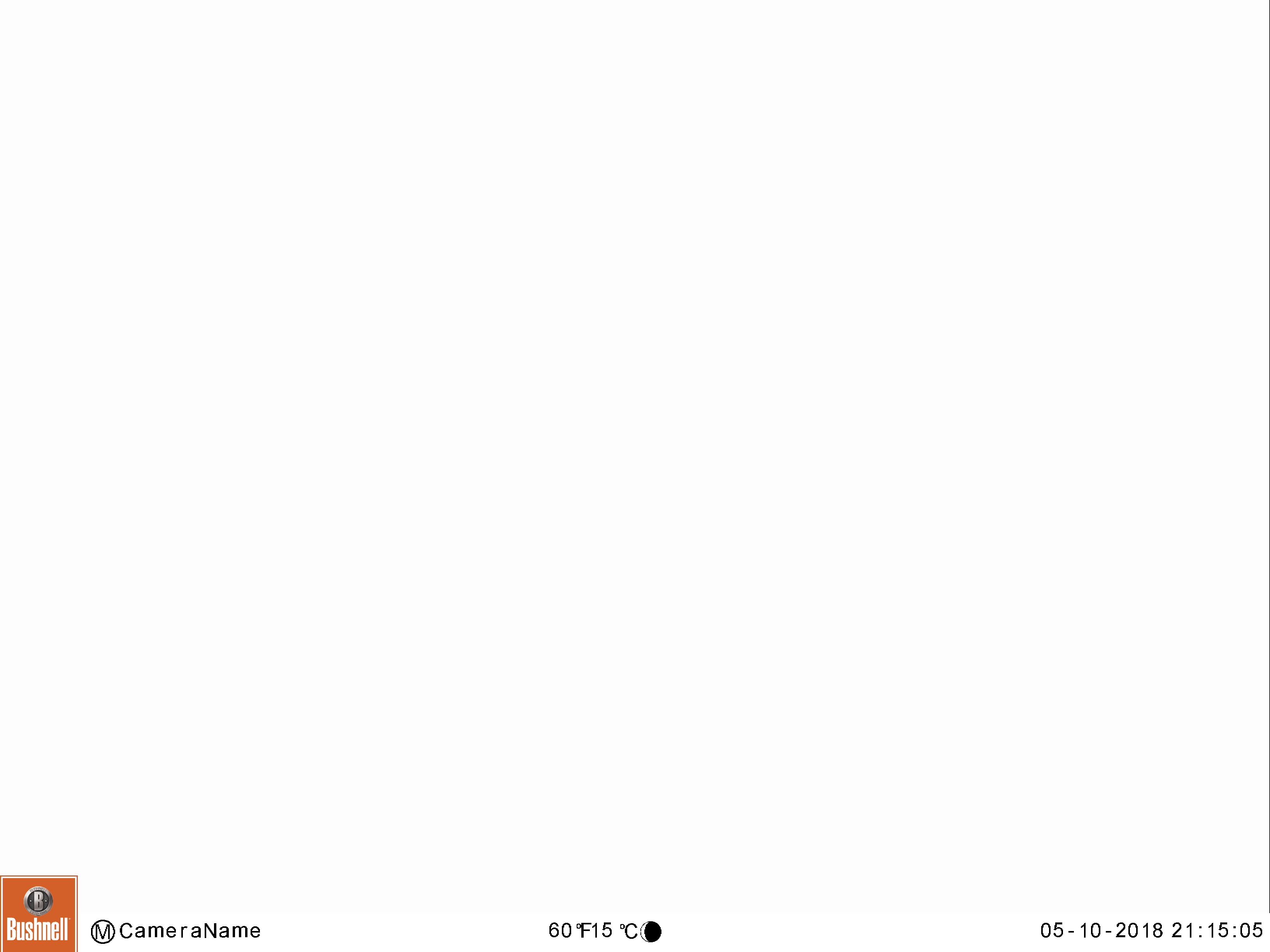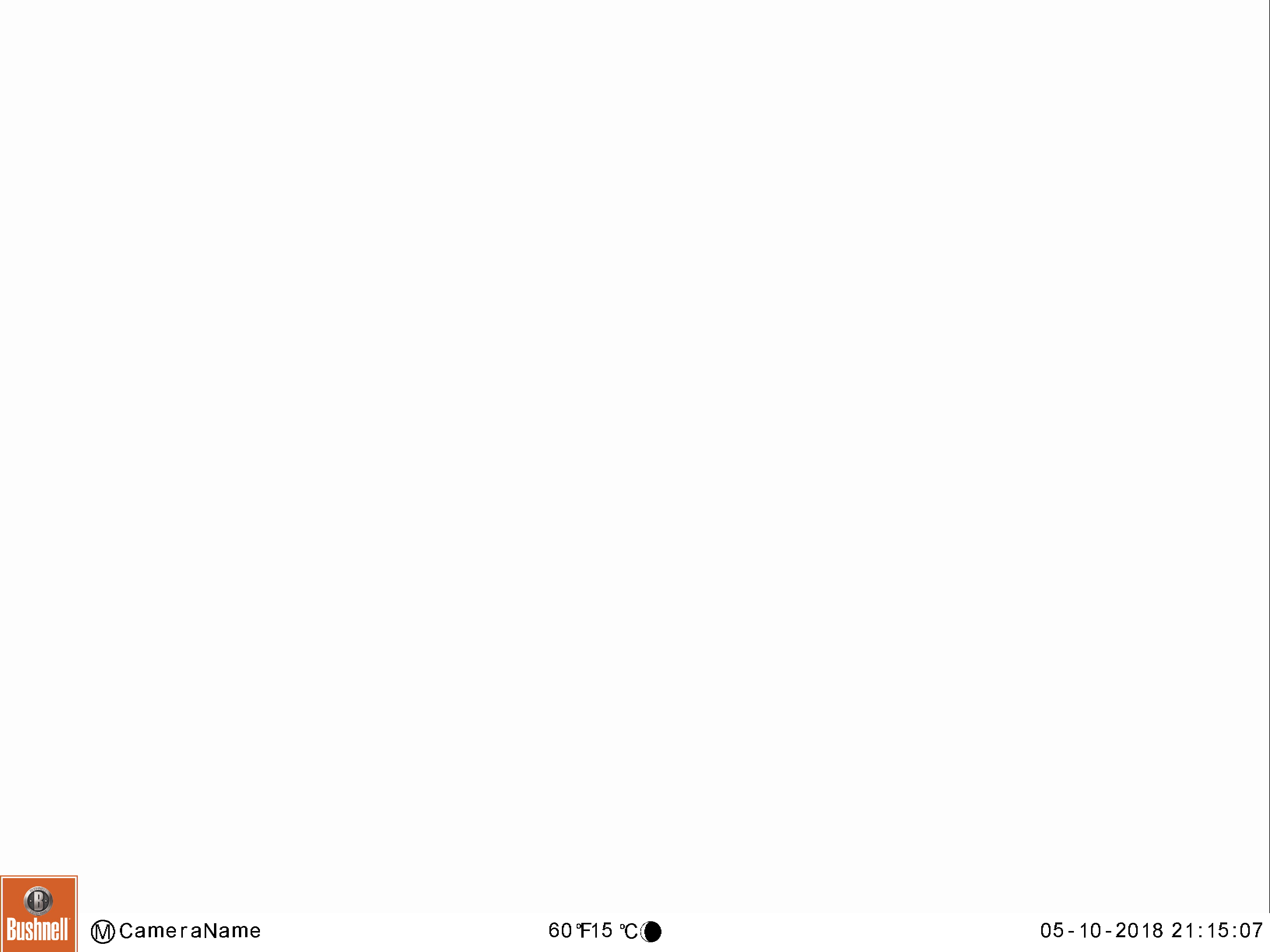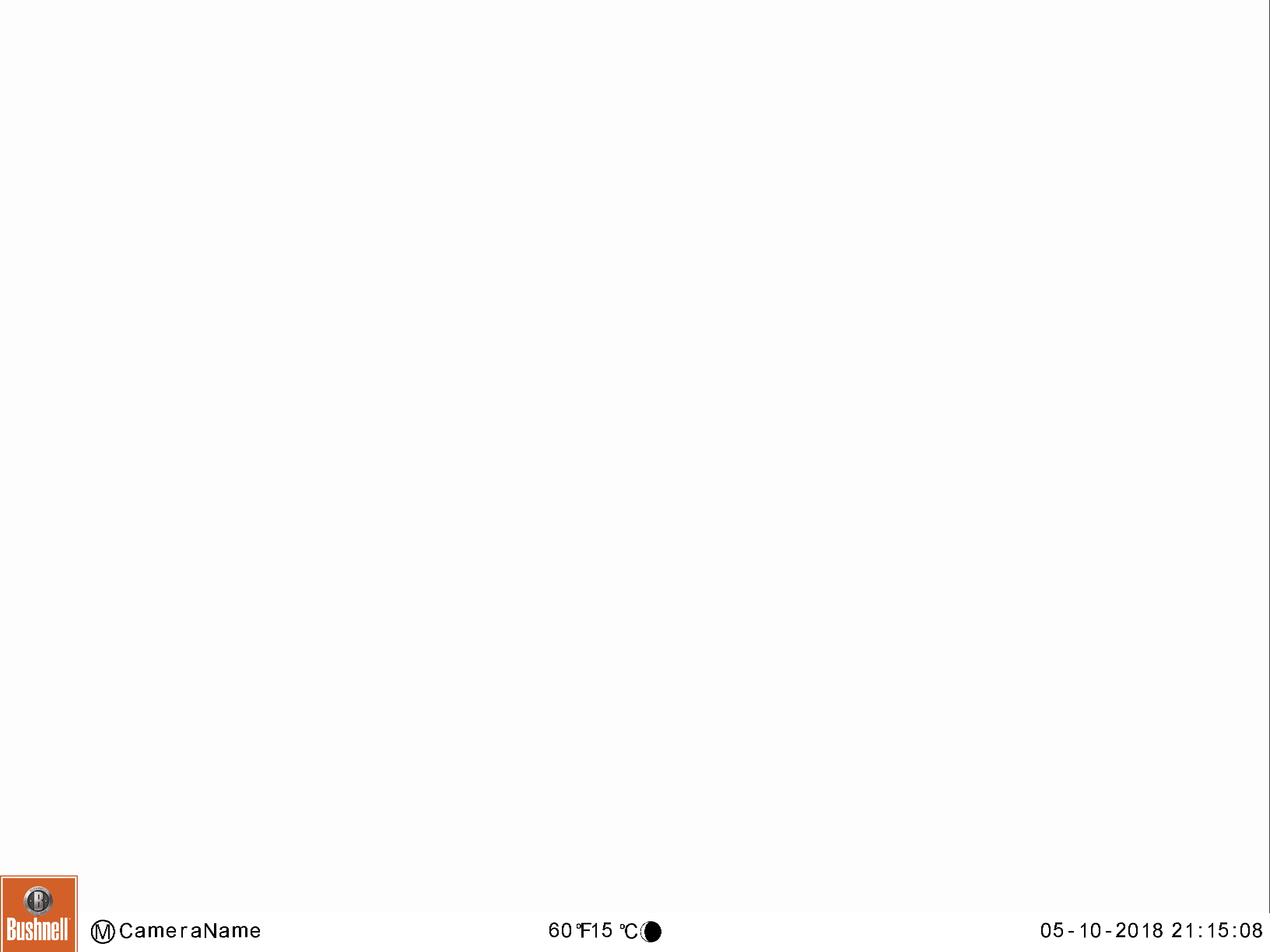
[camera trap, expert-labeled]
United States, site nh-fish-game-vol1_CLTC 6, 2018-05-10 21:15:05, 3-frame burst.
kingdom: Animalia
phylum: Chordata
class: Mammalia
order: Artiodactyla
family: Cervidae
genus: Alces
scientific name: Alces alces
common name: moose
Moose (Alces alces).